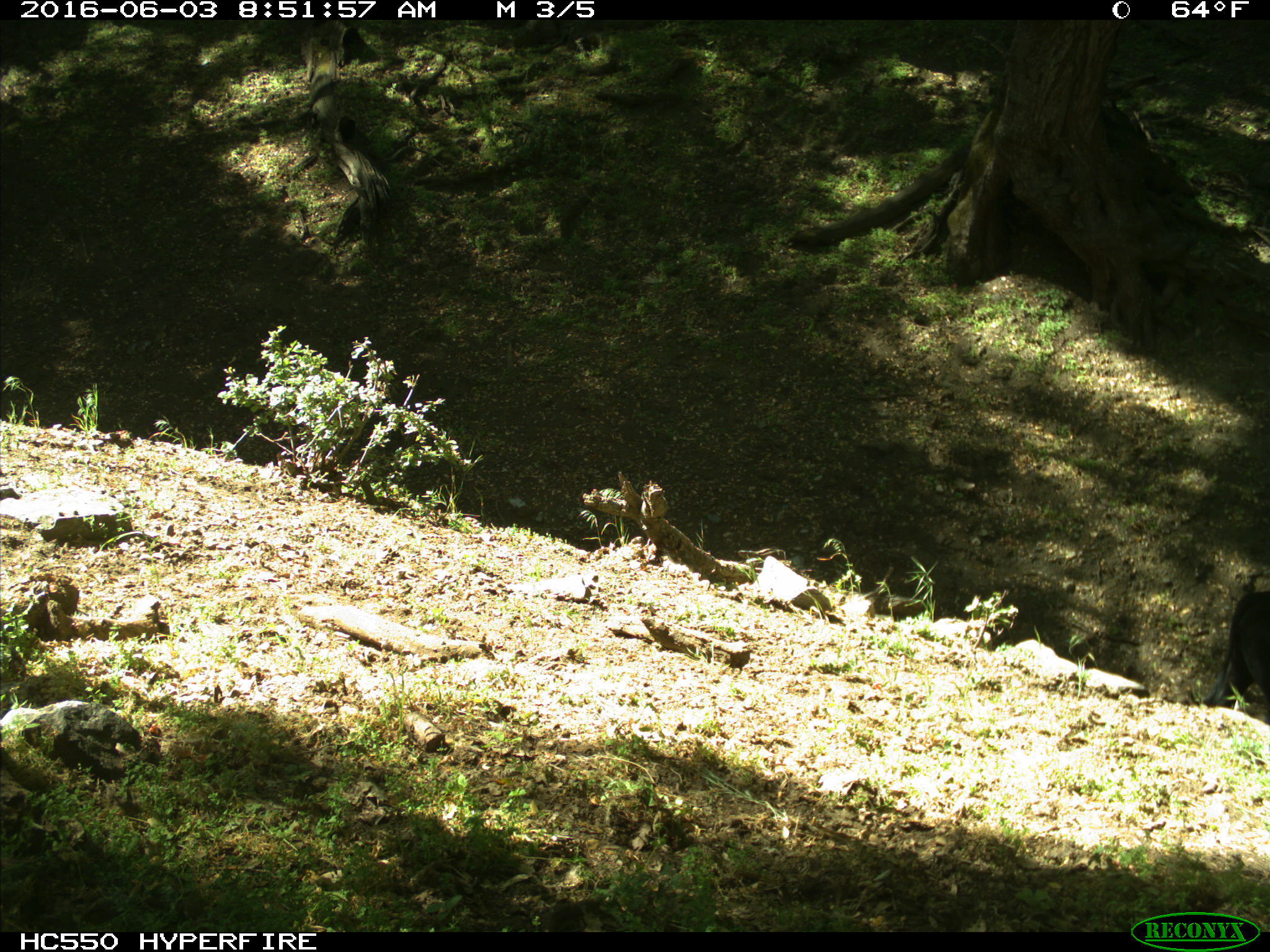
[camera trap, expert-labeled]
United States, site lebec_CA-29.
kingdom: Animalia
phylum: Chordata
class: Mammalia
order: Artiodactyla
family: Bovidae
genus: Bos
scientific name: Bos taurus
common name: domestic cow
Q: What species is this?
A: Bos taurus (domestic cow).